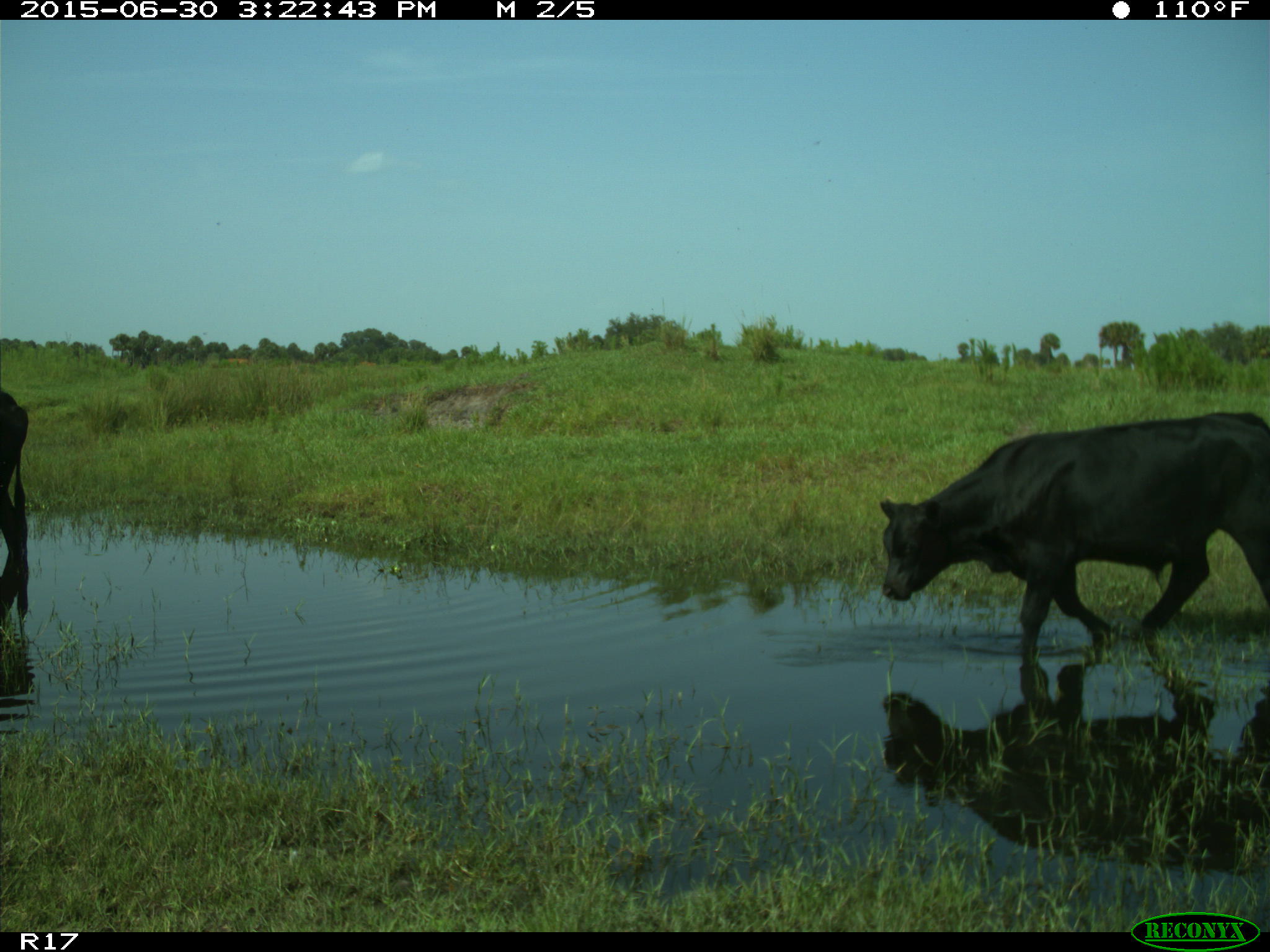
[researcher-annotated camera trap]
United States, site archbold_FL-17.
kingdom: Animalia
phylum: Chordata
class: Mammalia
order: Artiodactyla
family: Bovidae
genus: Bos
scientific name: Bos taurus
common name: domestic cow